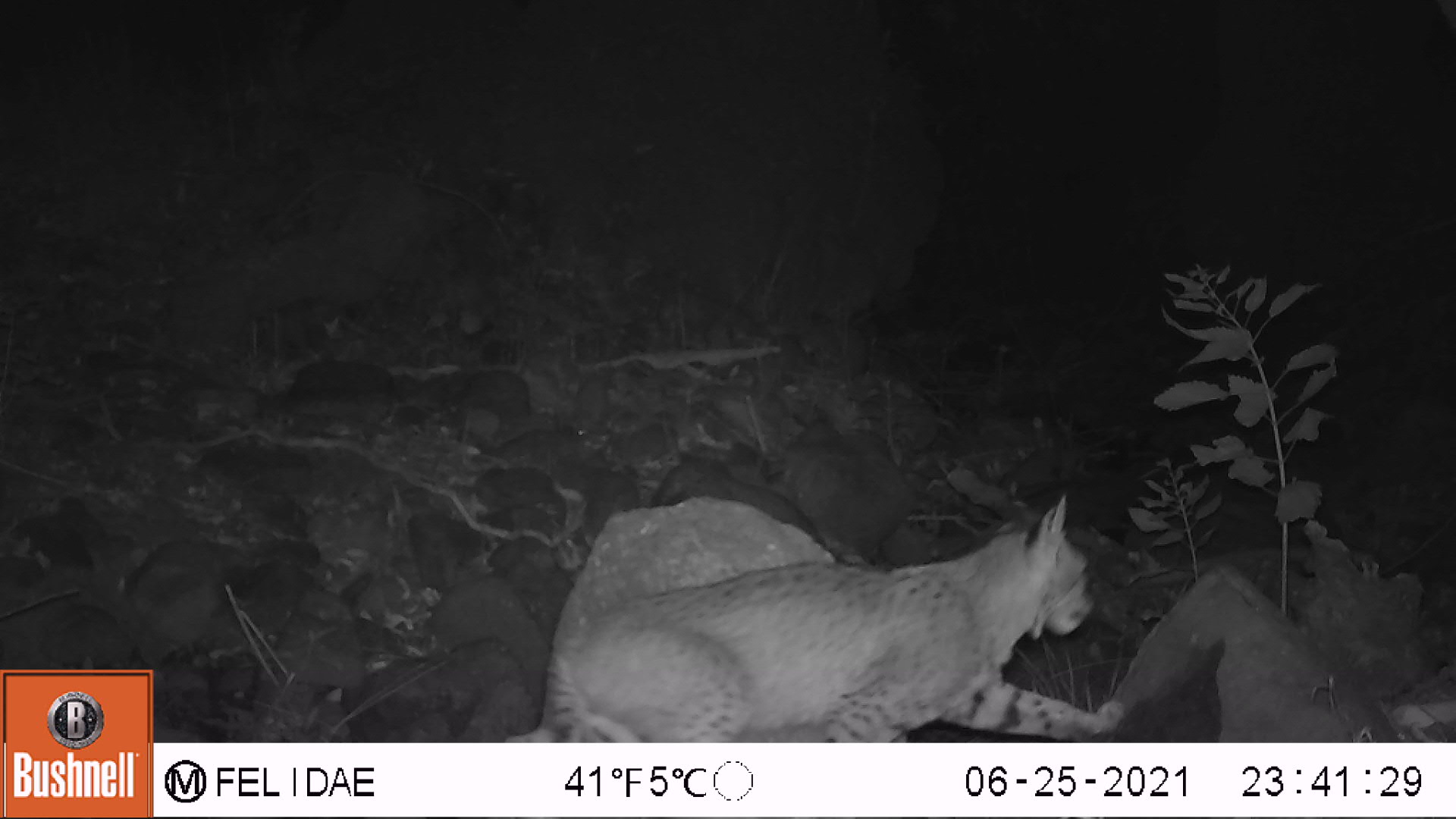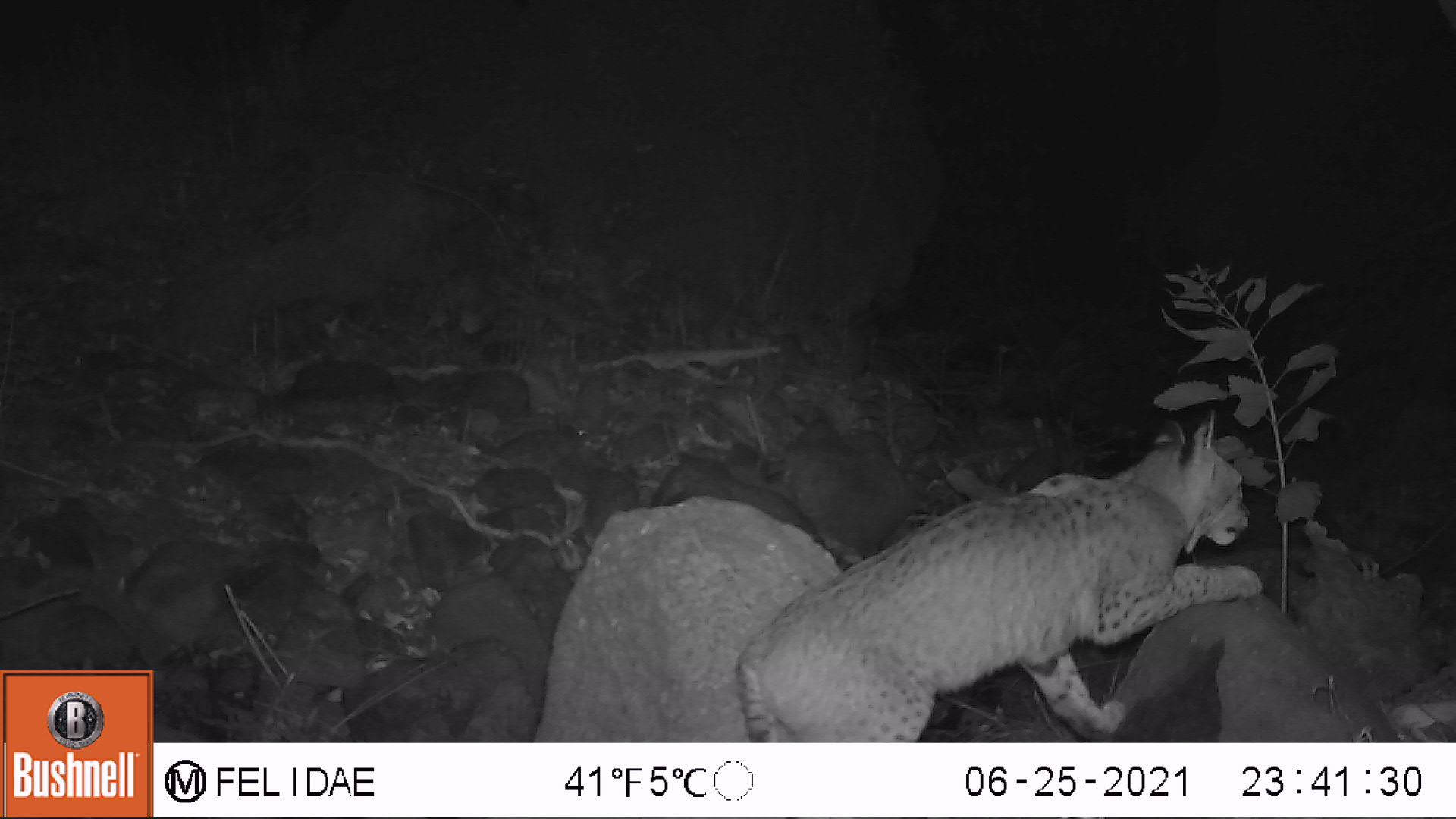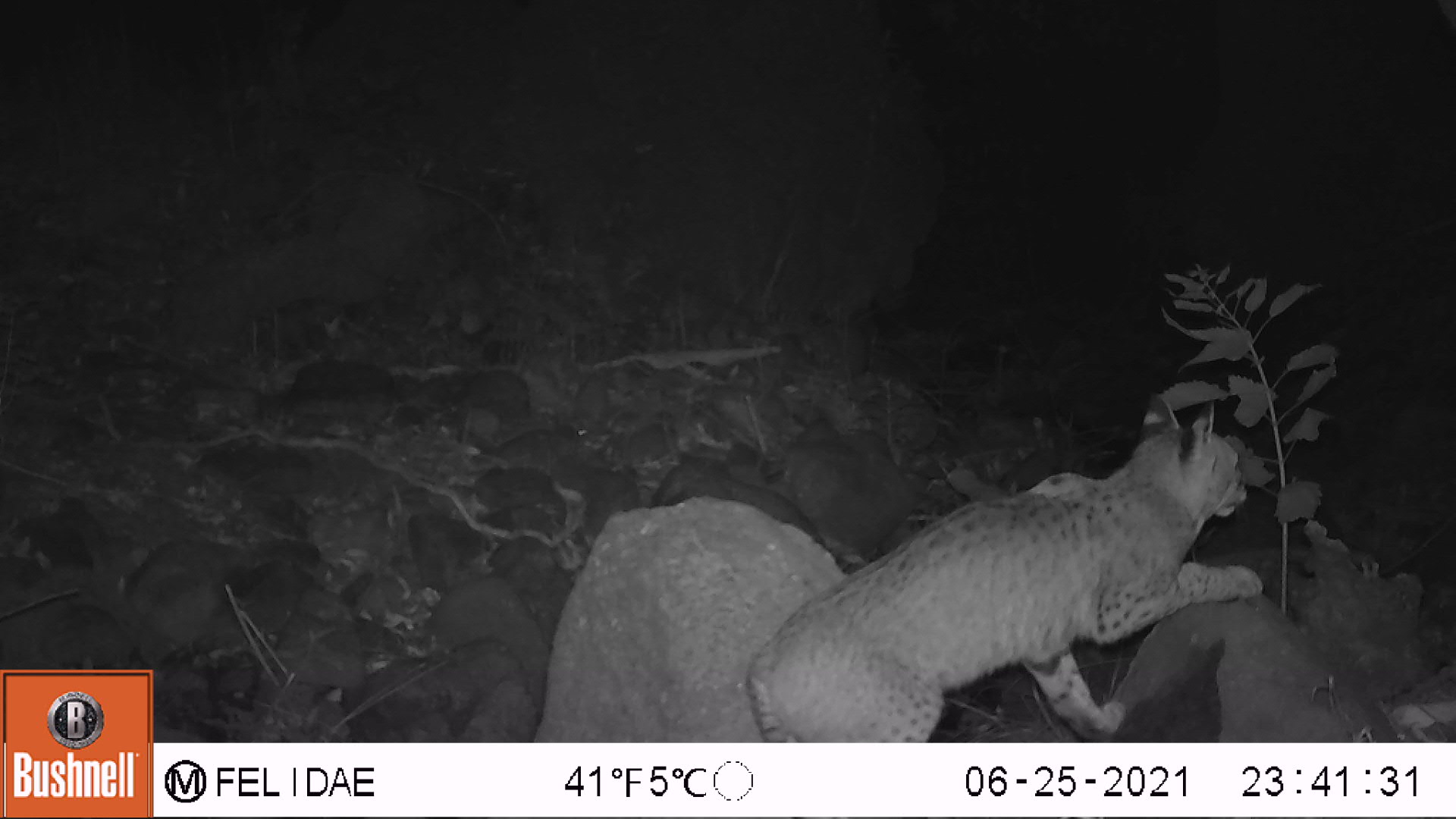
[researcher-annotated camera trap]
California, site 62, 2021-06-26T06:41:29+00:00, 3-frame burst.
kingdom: Animalia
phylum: Chordata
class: Mammalia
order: Carnivora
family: Felidae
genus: Lynx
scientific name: Lynx rufus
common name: bobcat